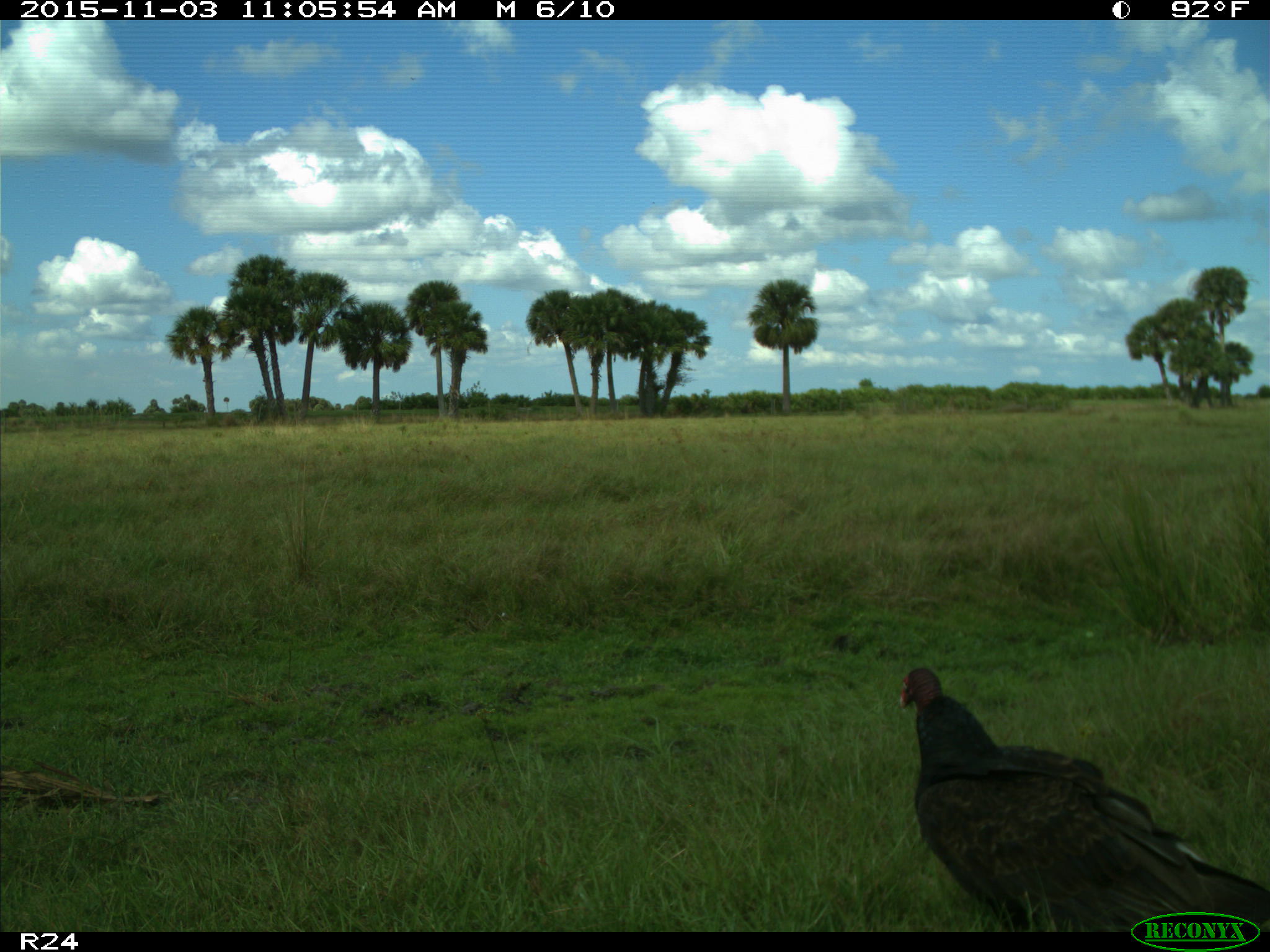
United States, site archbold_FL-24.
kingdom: Animalia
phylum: Chordata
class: Aves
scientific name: Aves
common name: birds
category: unidentified bird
Unidentified bird (birds) (Aves).